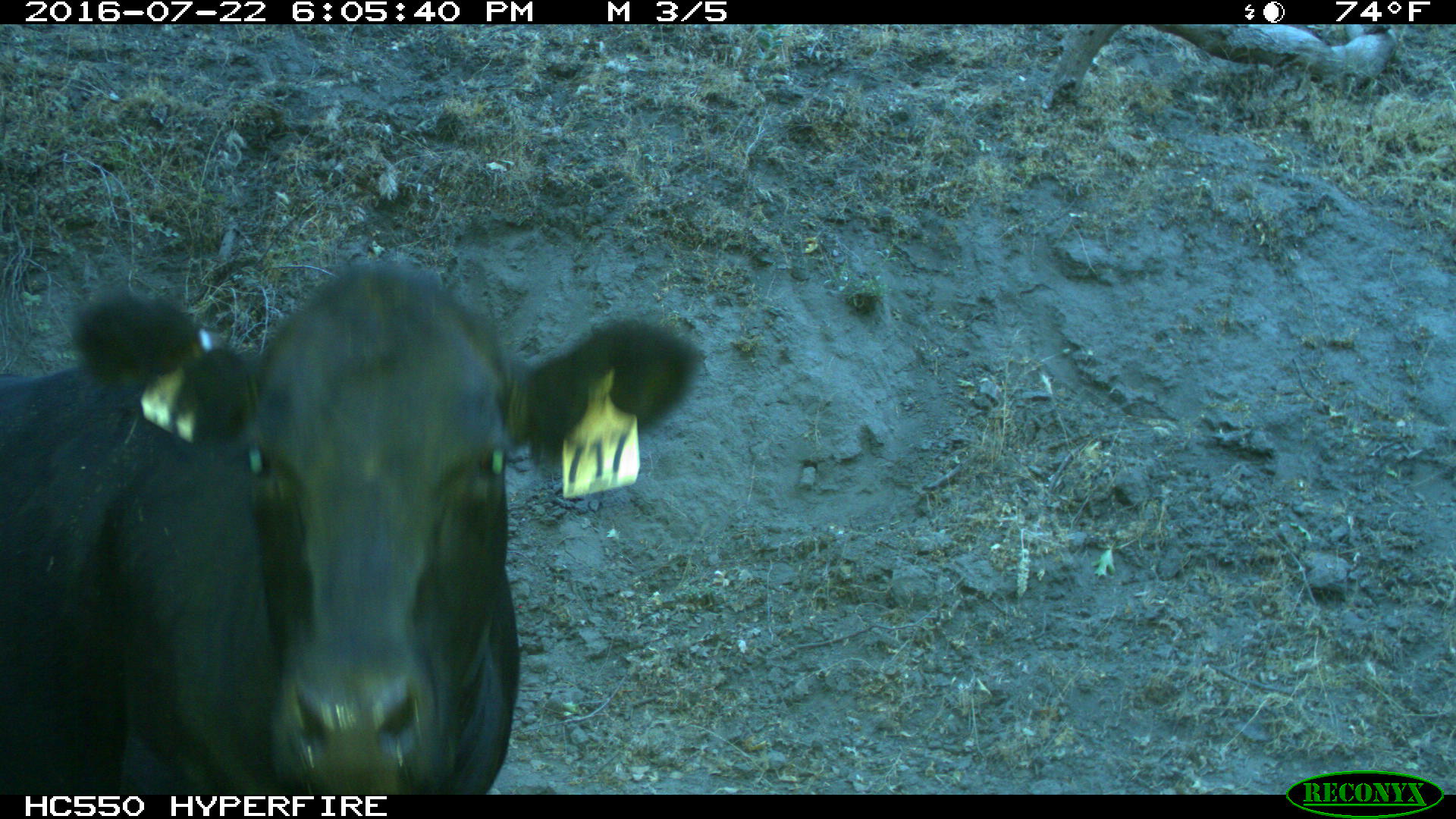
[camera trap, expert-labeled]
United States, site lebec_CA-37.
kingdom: Animalia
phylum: Chordata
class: Mammalia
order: Artiodactyla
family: Bovidae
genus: Bos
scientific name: Bos taurus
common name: domestic cow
Bos taurus (domestic cow).